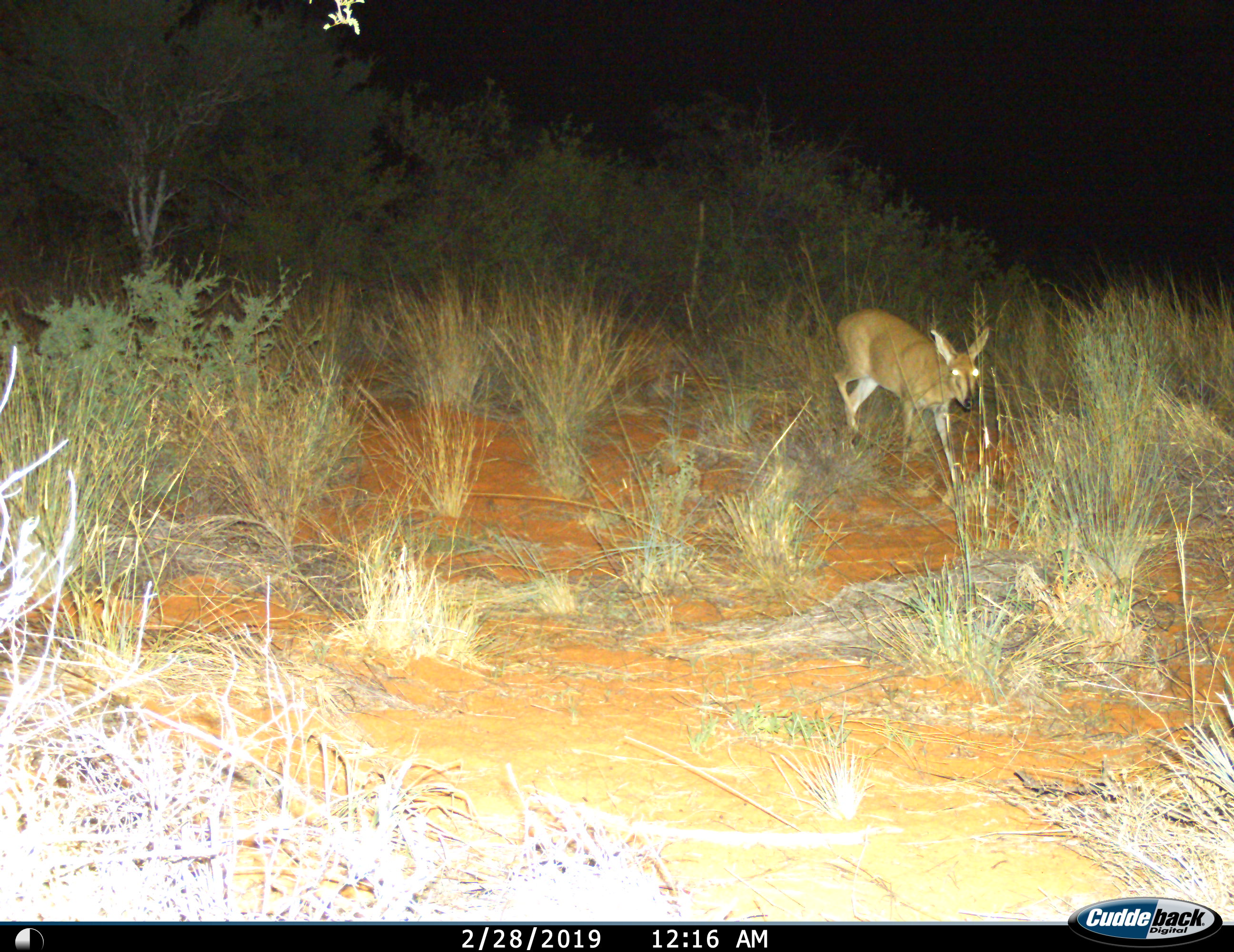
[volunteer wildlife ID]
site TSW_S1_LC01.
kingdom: Animalia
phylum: Chordata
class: Mammalia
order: Artiodactyla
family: Bovidae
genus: Sylvicapra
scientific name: Sylvicapra grimmia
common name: common duiker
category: duikercommongrey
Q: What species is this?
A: Duikercommongrey (common duiker) (Sylvicapra grimmia).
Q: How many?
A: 1.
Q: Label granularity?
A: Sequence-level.